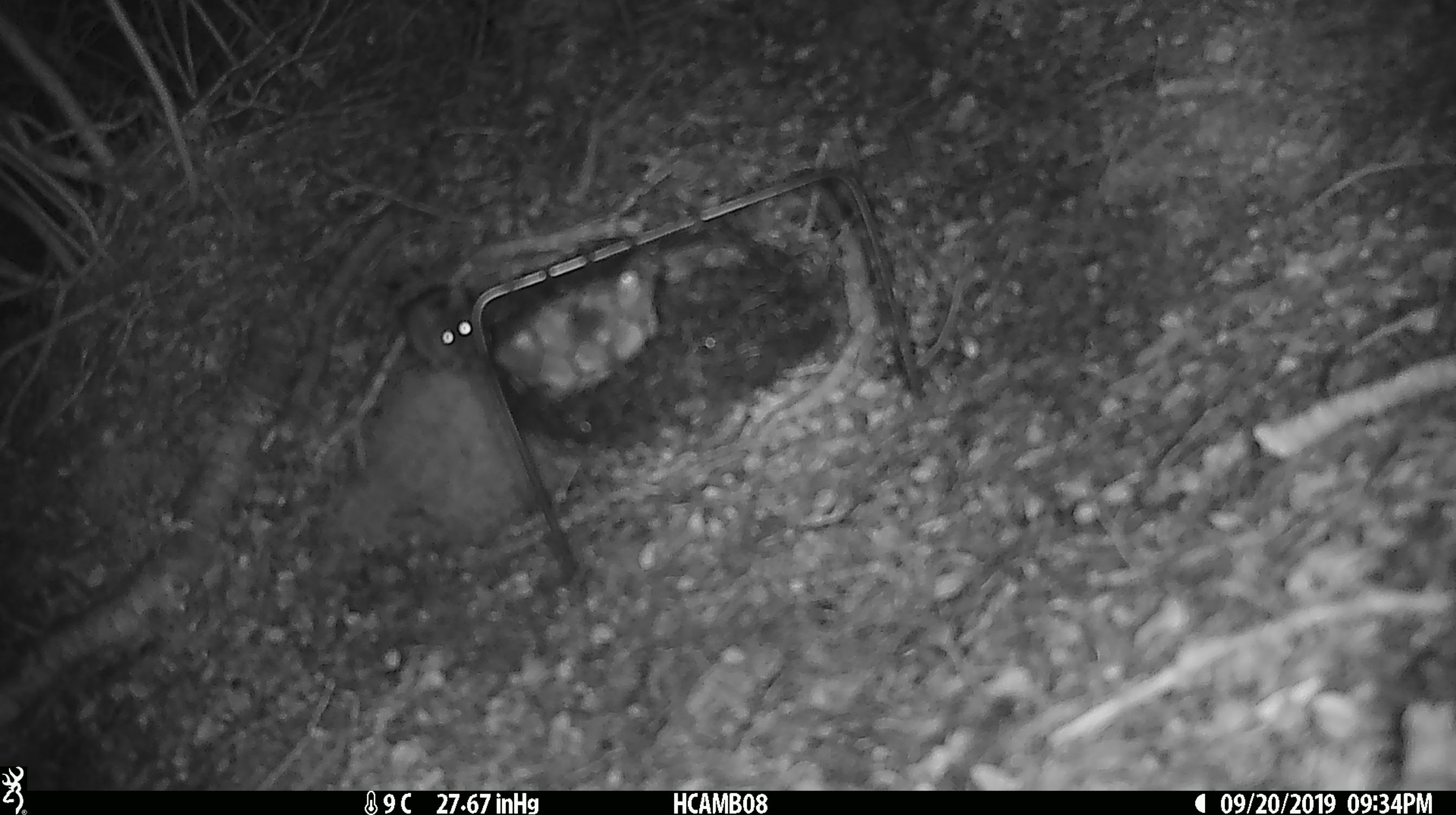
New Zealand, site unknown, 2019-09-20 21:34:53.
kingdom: Animalia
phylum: Chordata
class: Mammalia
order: Rodentia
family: Muridae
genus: Mus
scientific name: Mus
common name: mouse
Mouse (Mus).